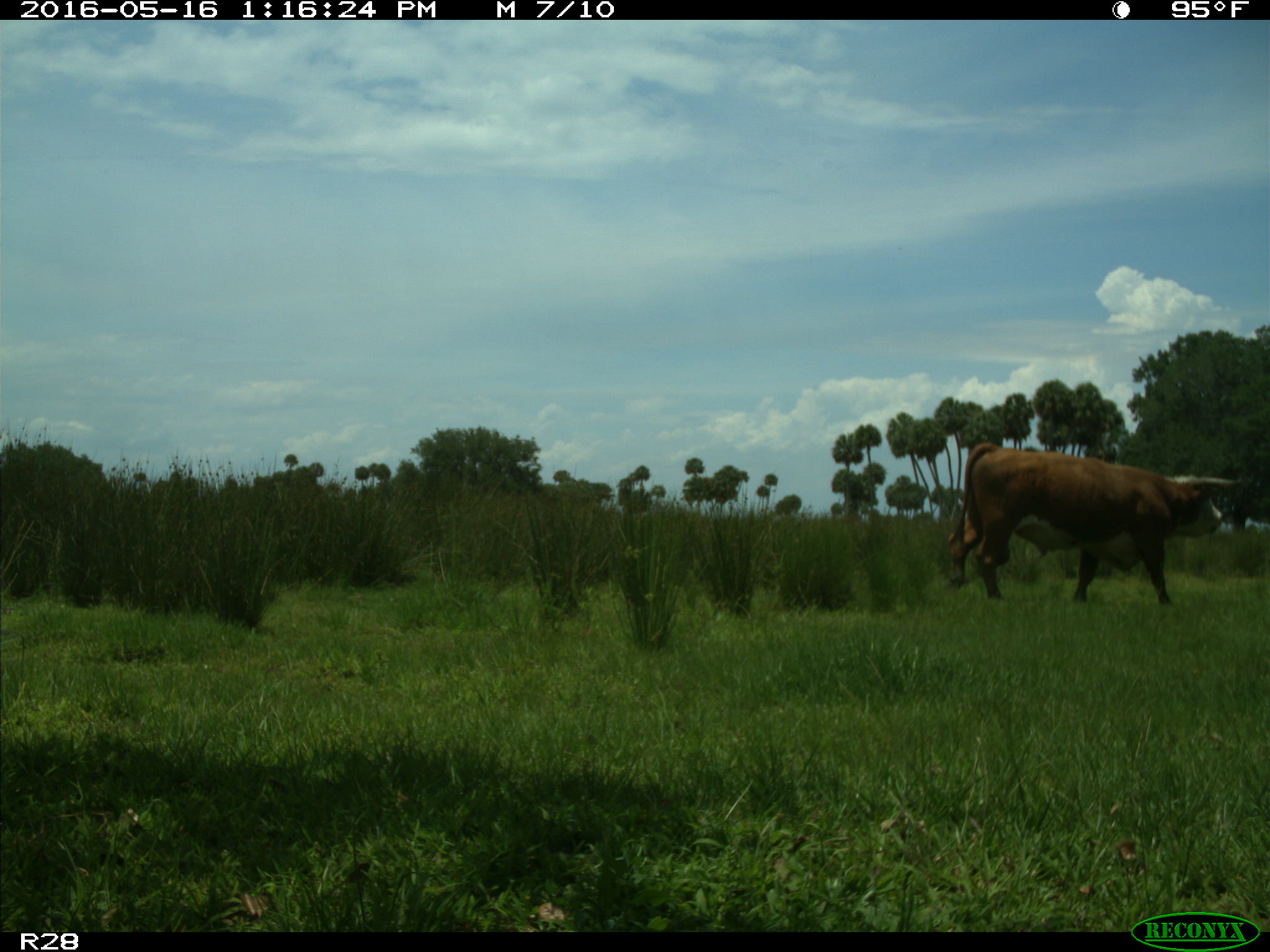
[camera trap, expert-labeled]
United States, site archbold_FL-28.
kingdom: Animalia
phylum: Chordata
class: Mammalia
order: Artiodactyla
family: Bovidae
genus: Bos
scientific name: Bos taurus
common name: domestic cow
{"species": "Bos taurus (domestic cow)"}